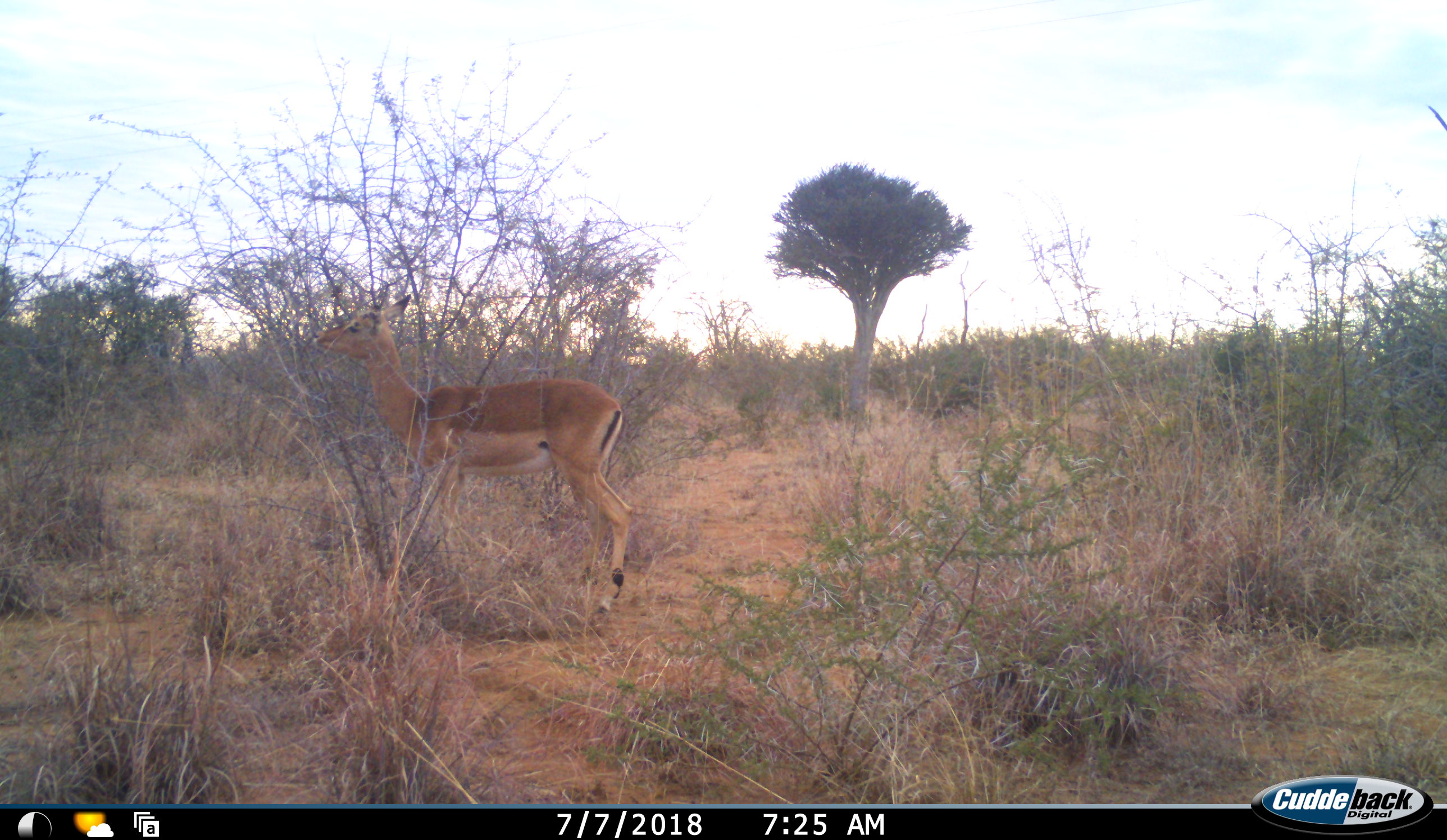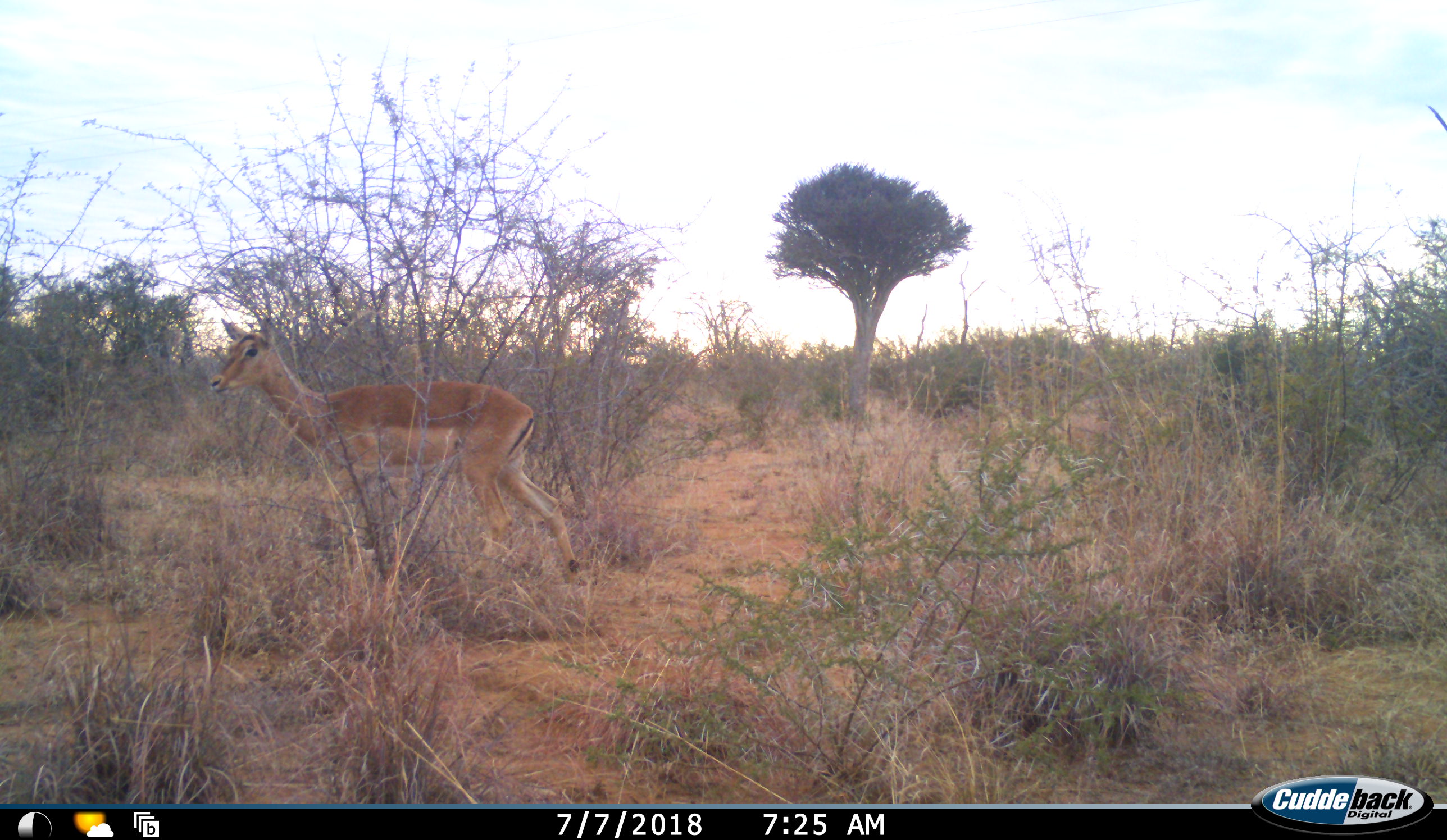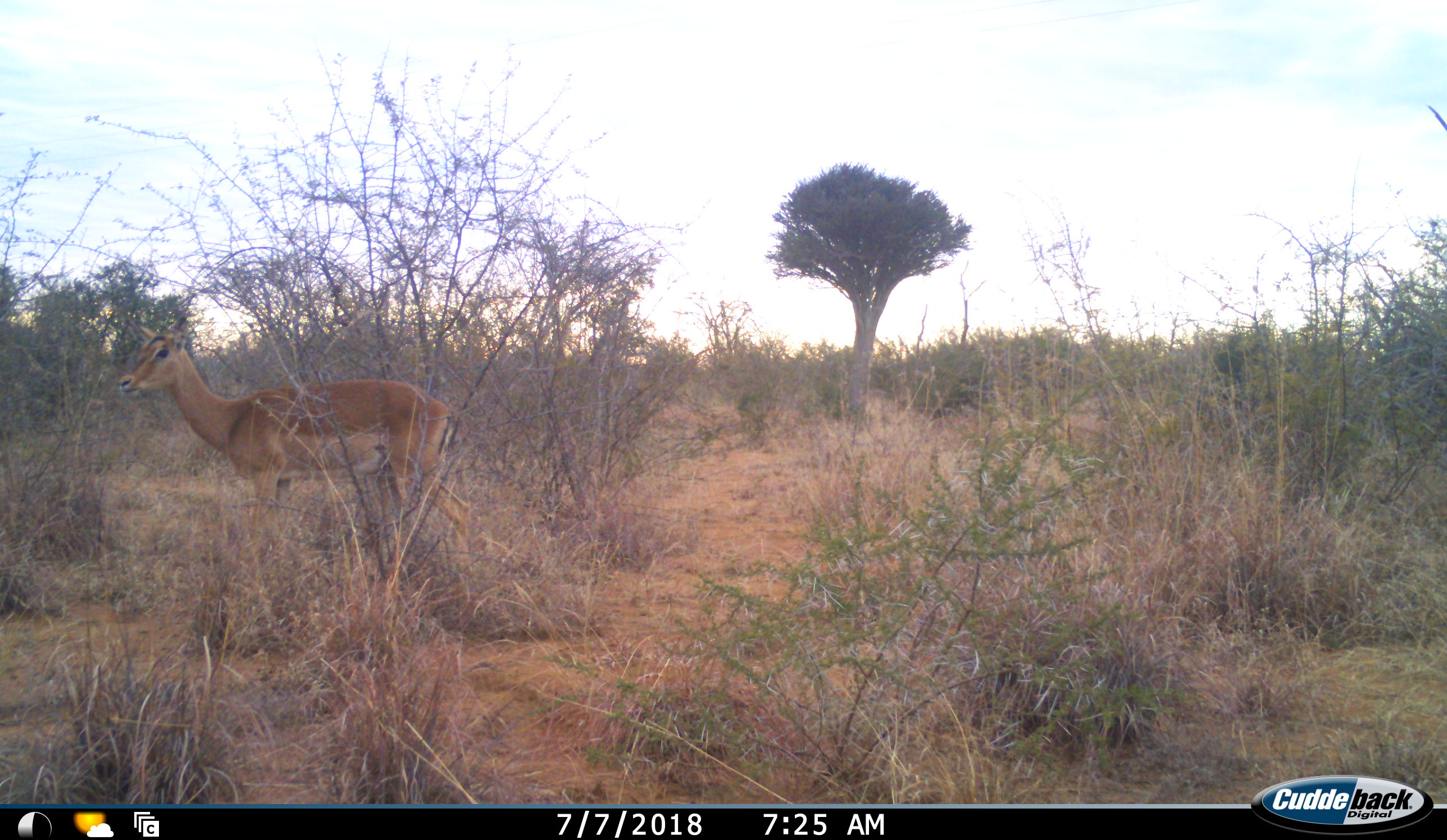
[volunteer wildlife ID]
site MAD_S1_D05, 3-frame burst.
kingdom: Animalia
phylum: Chordata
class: Mammalia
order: Artiodactyla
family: Bovidae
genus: Aepyceros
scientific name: Aepyceros melampus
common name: impala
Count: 1.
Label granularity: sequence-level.